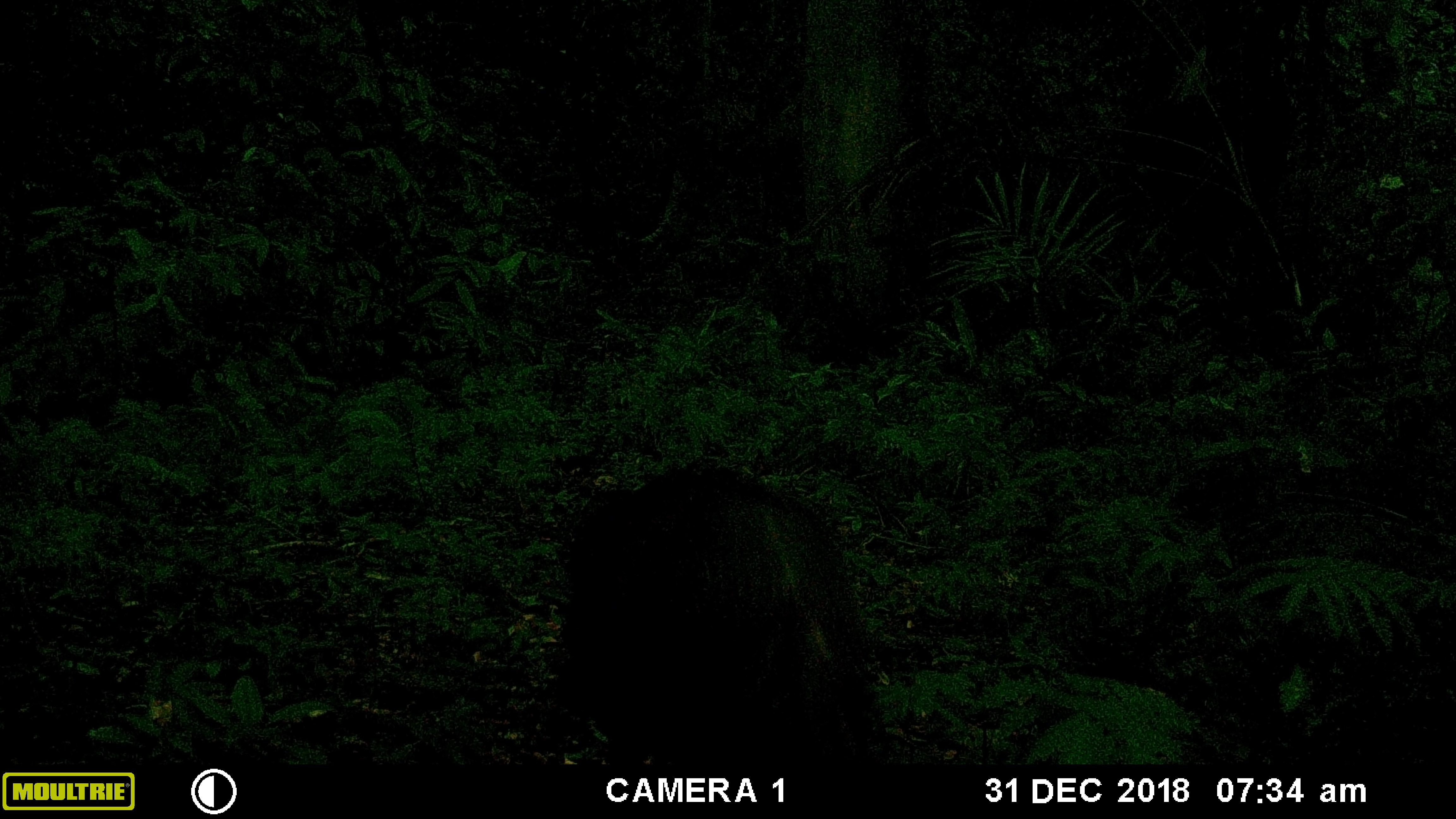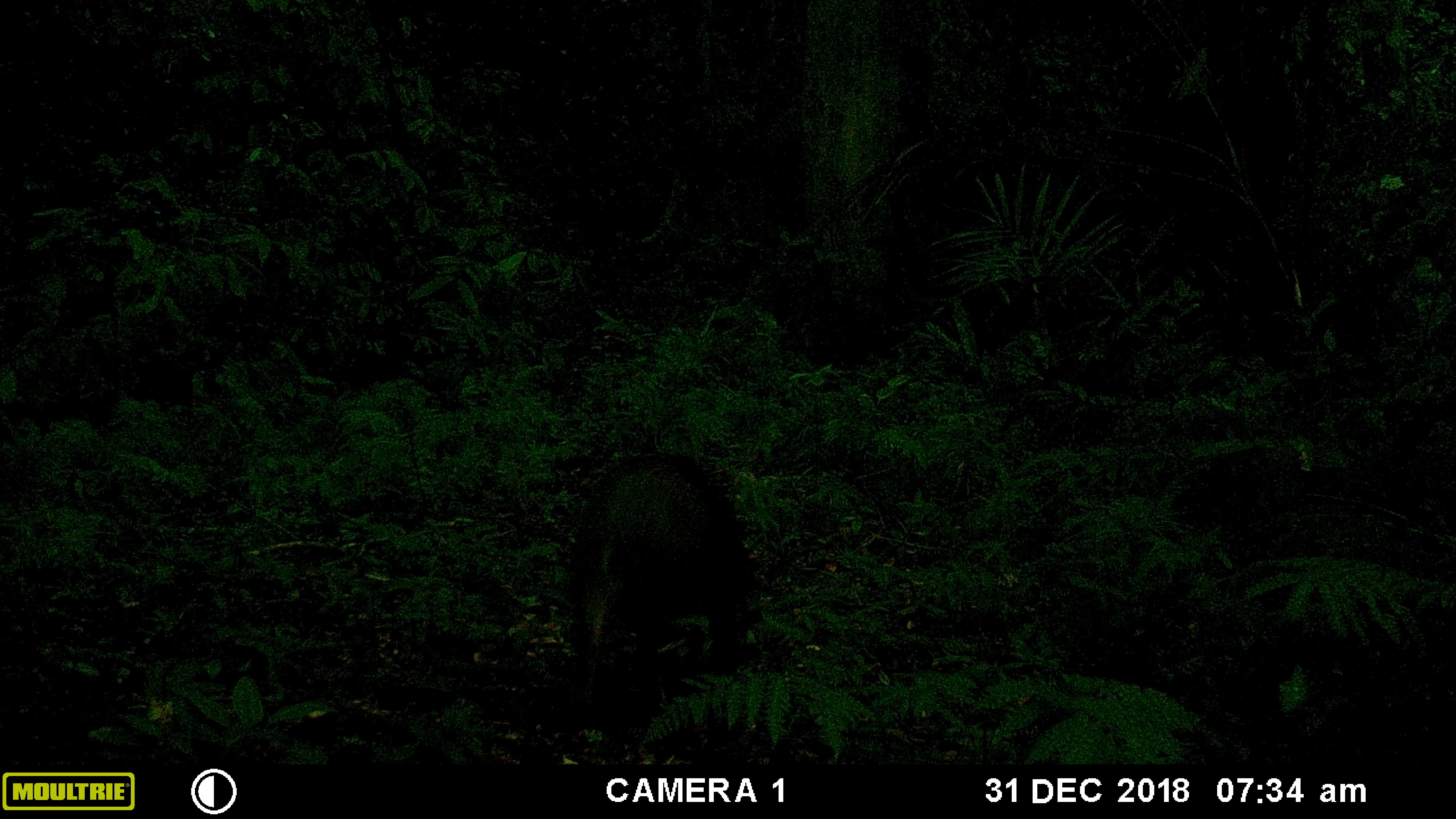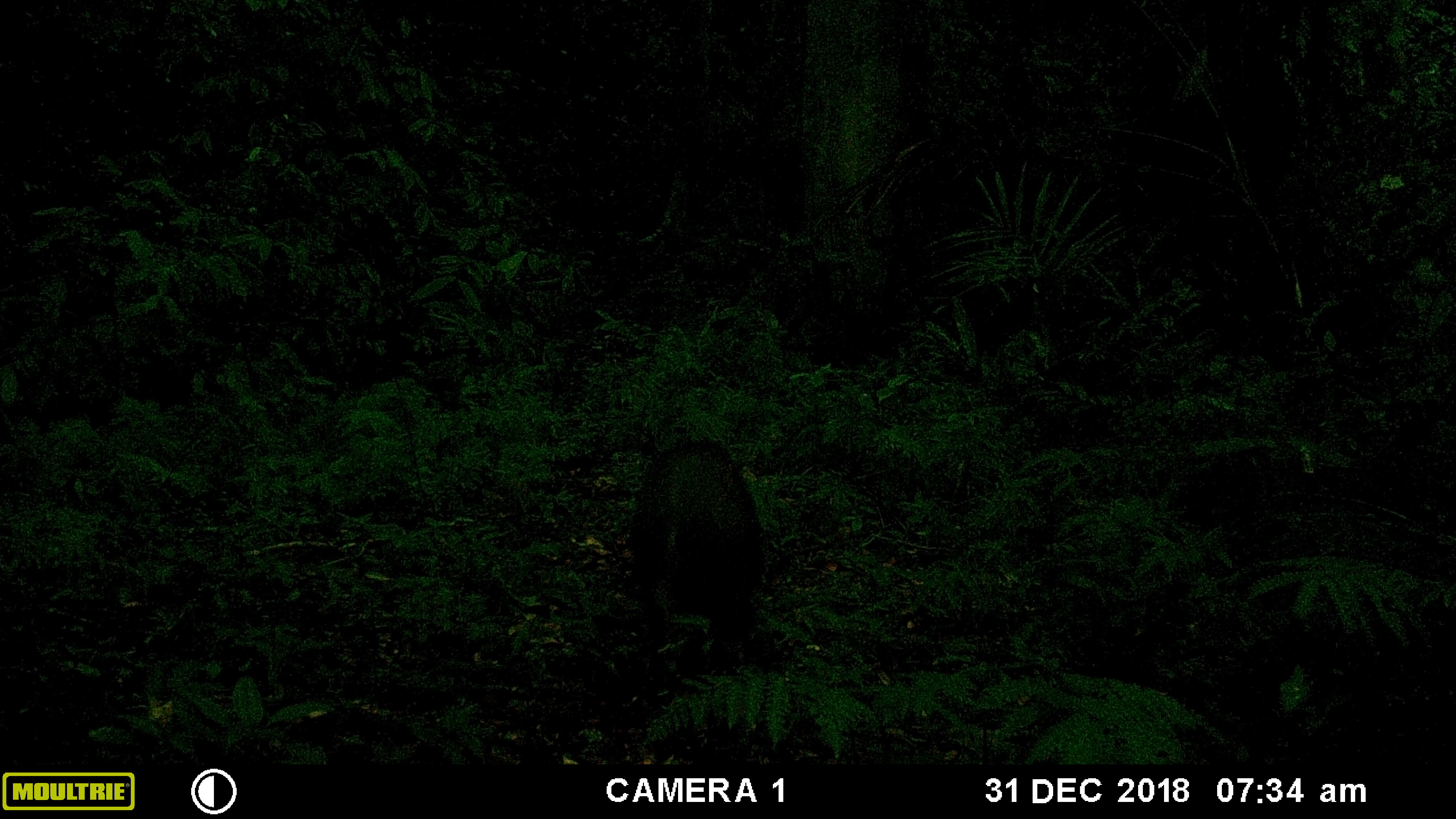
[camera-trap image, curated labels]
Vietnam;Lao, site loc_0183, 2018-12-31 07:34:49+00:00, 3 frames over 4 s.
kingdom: Animalia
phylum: Chordata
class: Mammalia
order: Artiodactyla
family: Suidae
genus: Sus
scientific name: Sus scrofa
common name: eurasian wild pig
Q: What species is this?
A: Eurasian wild pig (Sus scrofa).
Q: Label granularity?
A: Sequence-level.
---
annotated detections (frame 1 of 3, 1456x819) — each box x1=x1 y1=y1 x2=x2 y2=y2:
eurasian wild pig: x1=542 y1=455 x2=898 y2=764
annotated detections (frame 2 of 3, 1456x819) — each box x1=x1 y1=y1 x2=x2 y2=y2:
eurasian wild pig: x1=556 y1=449 x2=756 y2=718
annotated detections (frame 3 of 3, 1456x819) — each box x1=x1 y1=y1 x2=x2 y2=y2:
eurasian wild pig: x1=626 y1=440 x2=766 y2=655